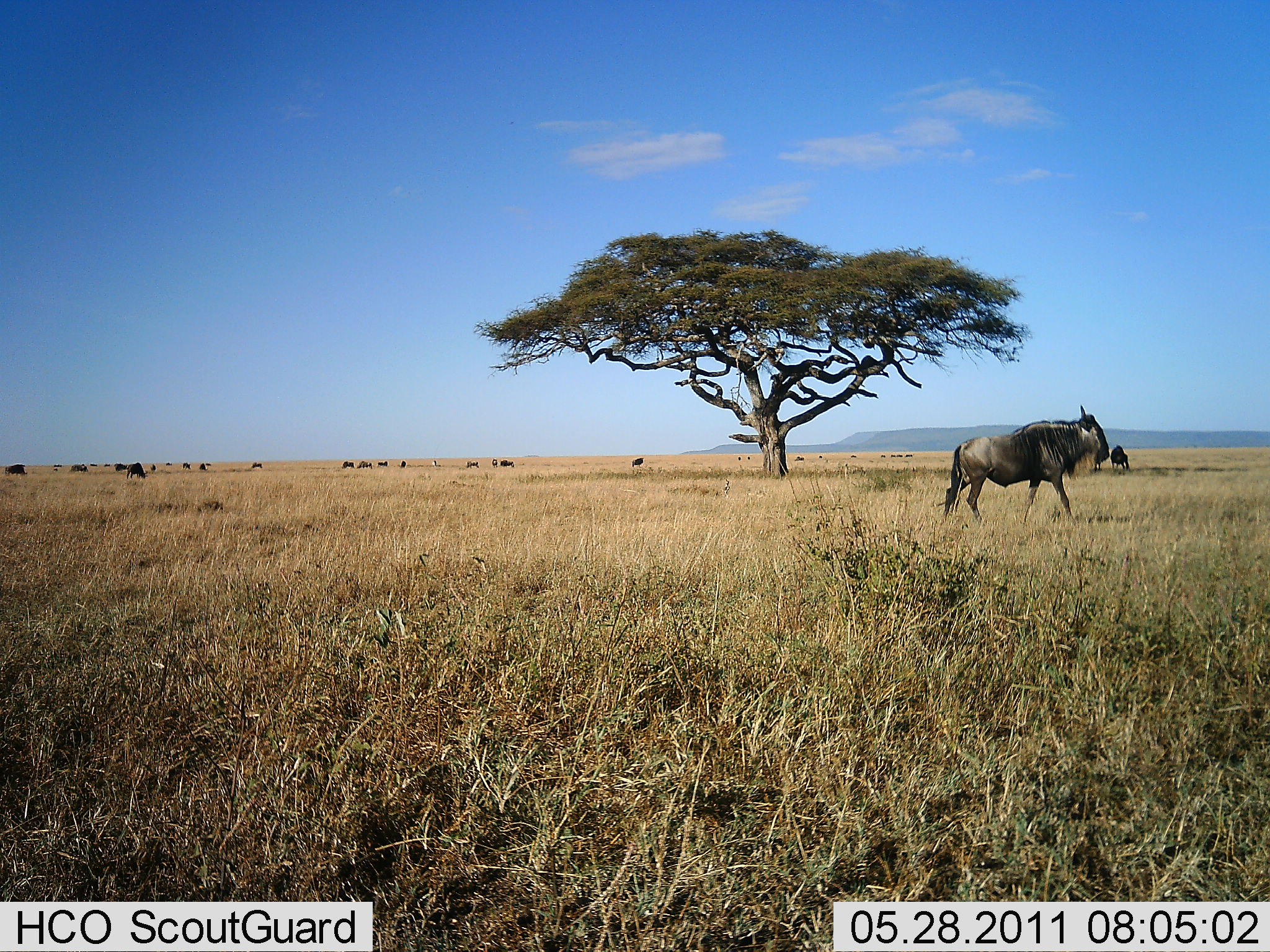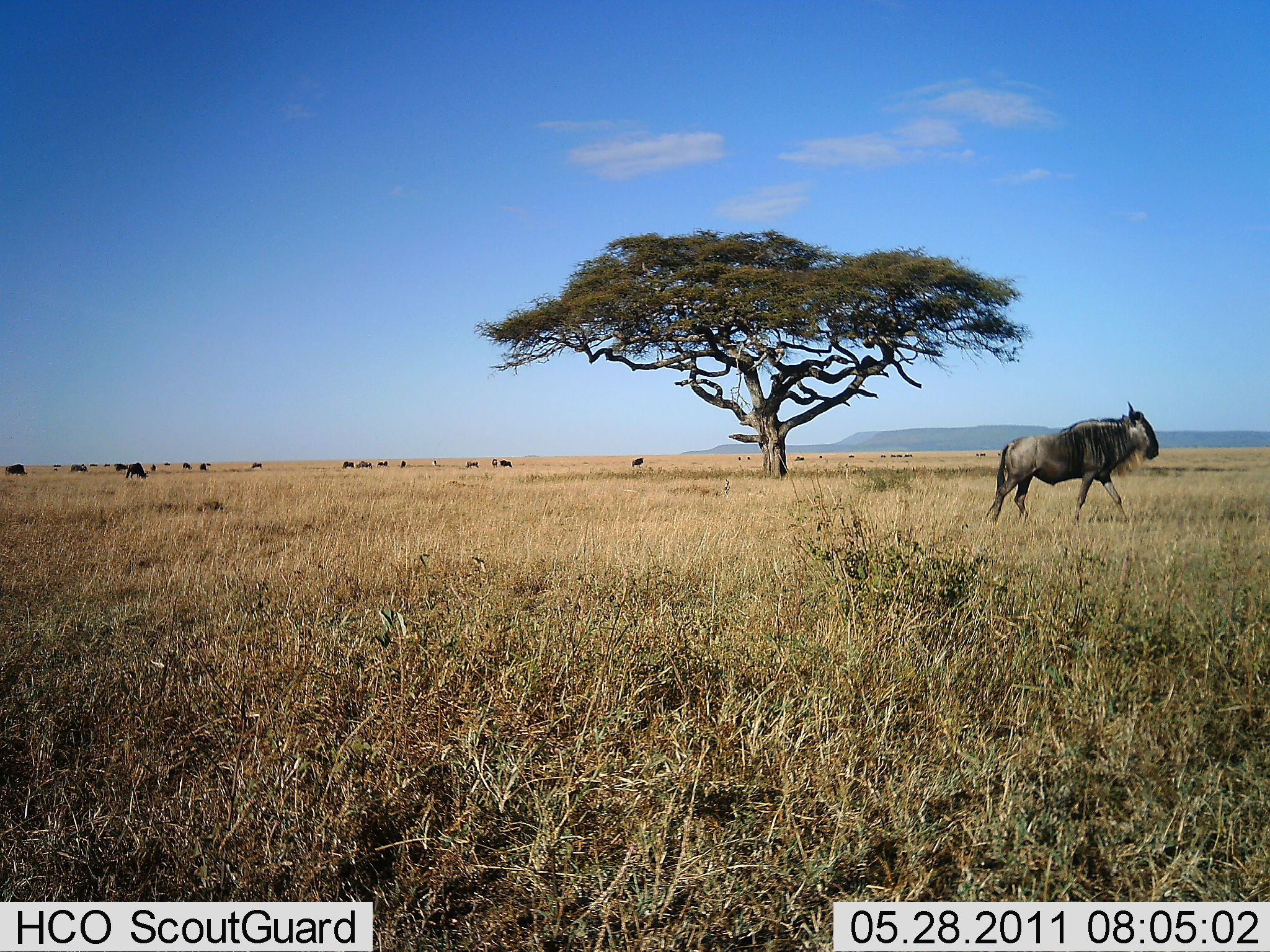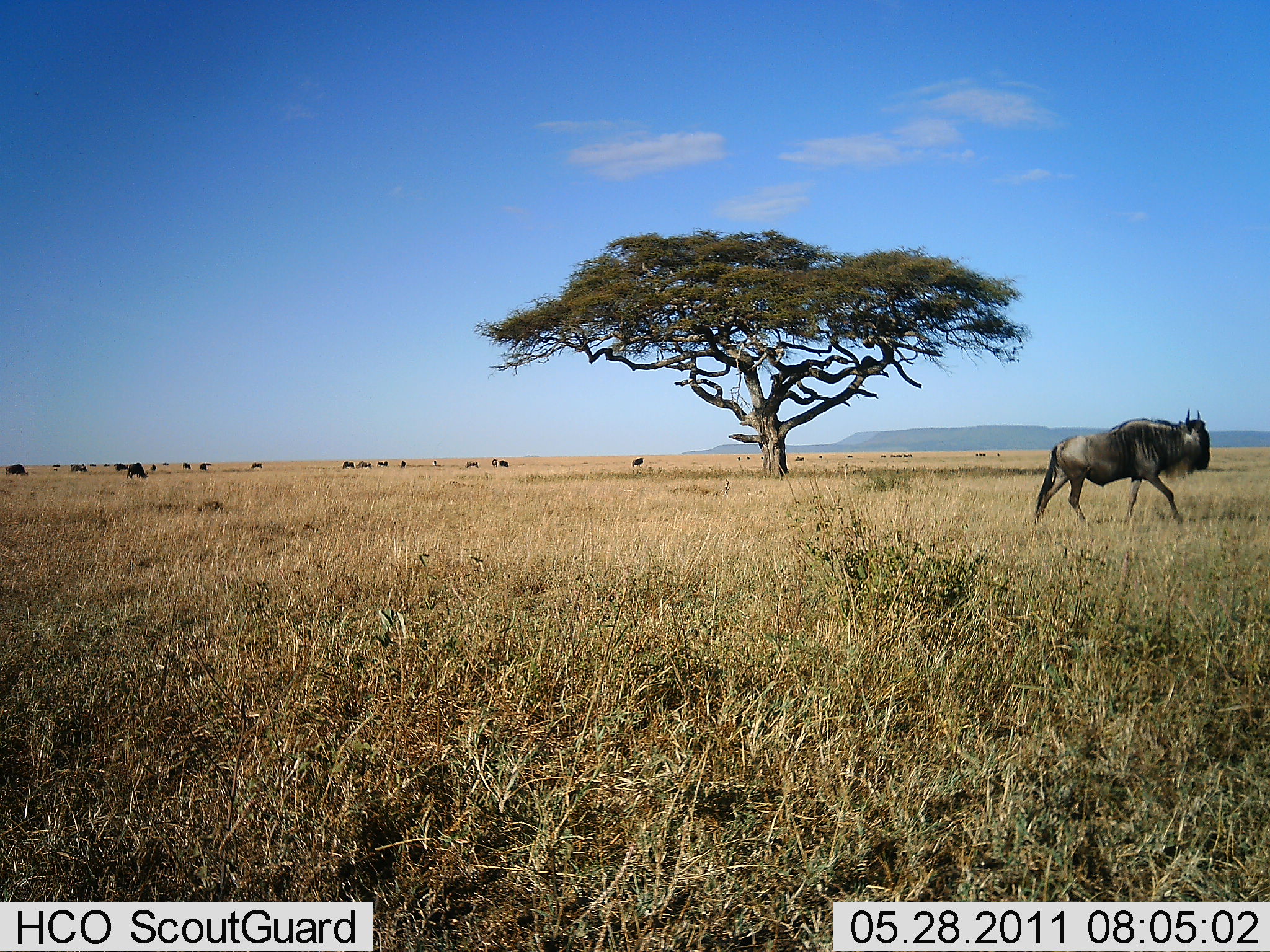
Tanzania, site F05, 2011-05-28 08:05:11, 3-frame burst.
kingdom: Animalia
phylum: Chordata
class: Mammalia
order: Artiodactyla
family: Bovidae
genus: Connochaetes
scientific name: Connochaetes taurinus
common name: blue wildebeest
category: wildebeest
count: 11-50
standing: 40%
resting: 0%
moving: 100%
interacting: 0%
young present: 0%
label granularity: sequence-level